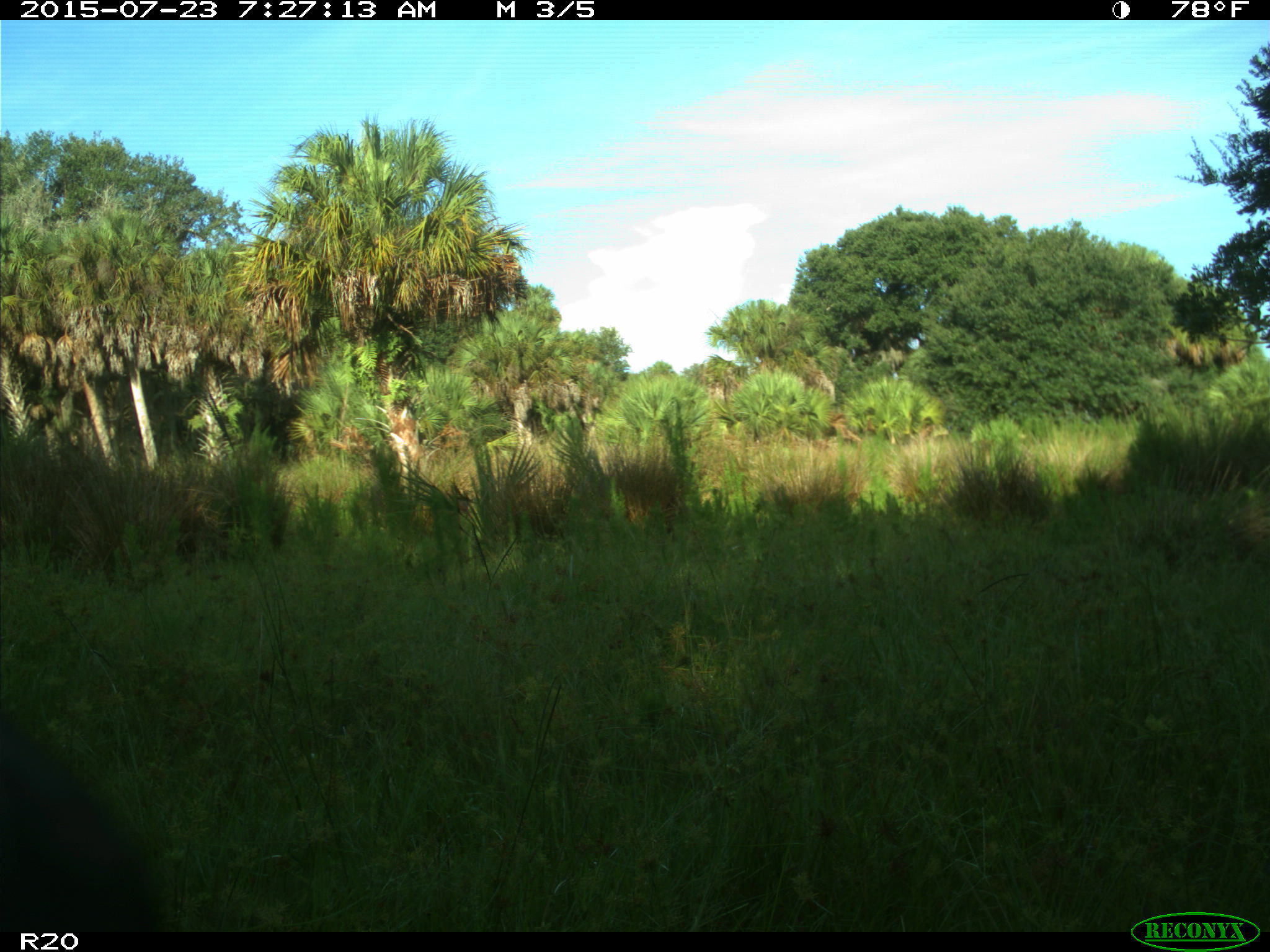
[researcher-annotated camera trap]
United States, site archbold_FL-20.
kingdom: Animalia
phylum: Chordata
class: Mammalia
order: Artiodactyla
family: Bovidae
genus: Bos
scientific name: Bos taurus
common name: domestic cow